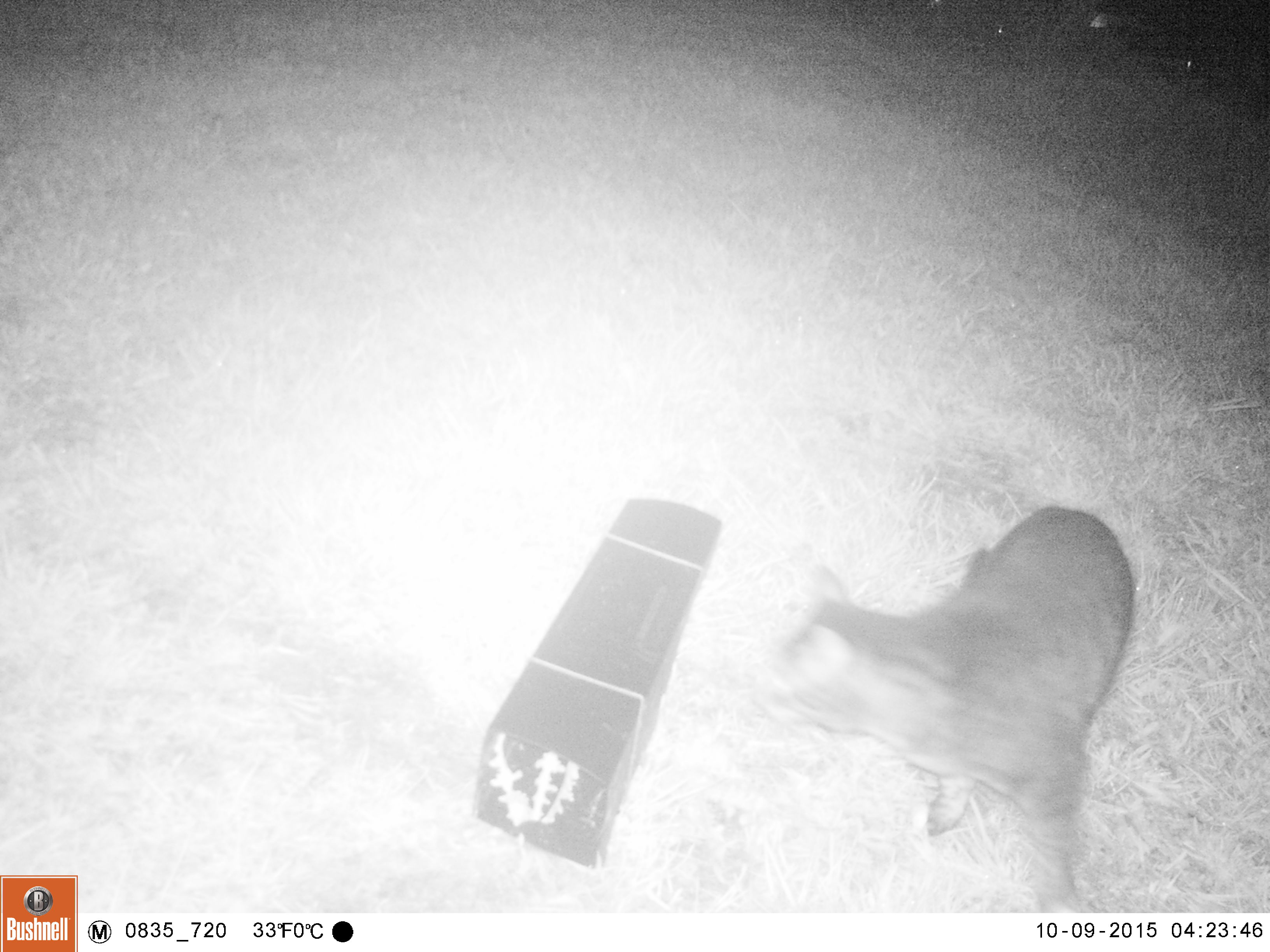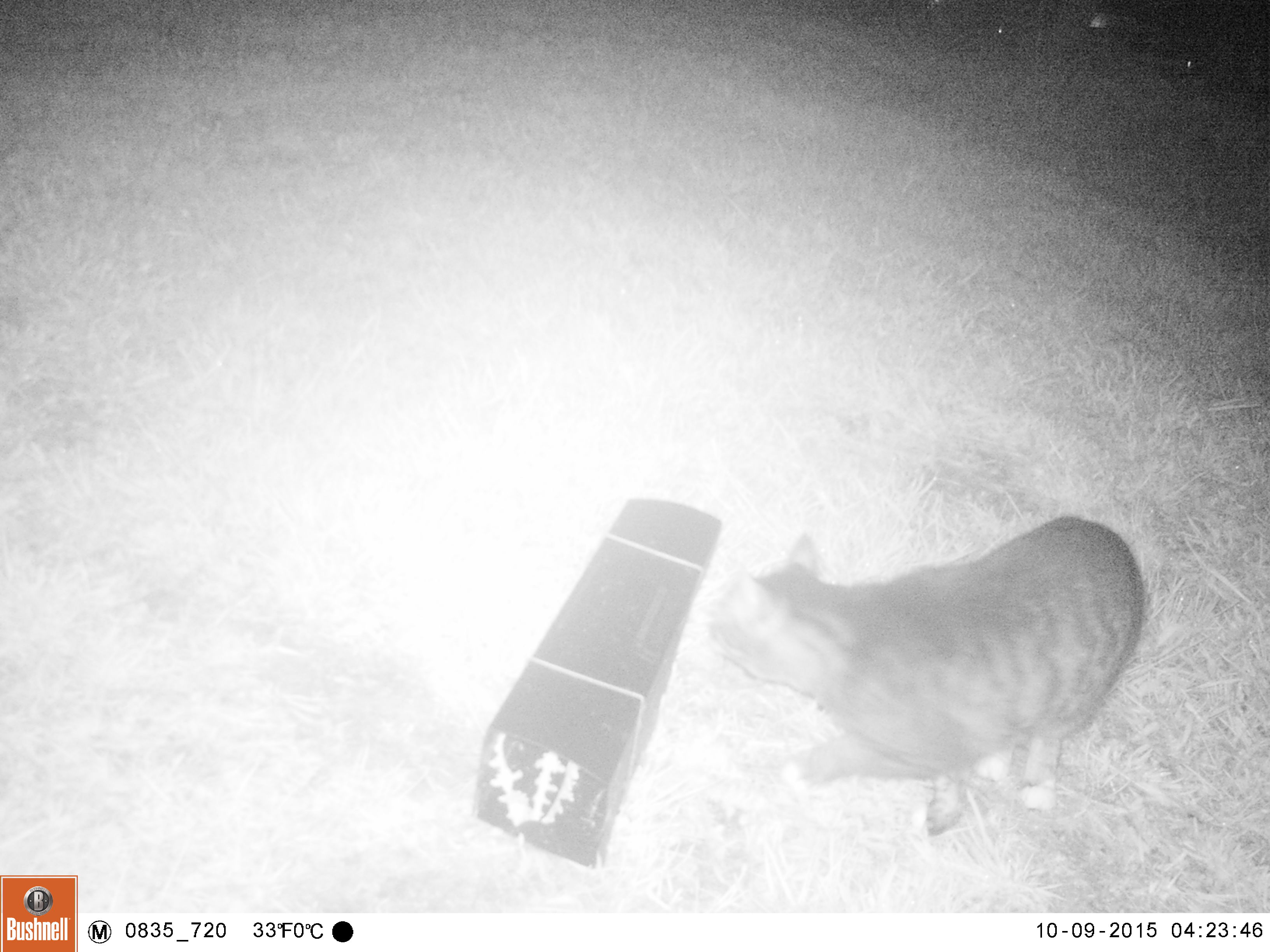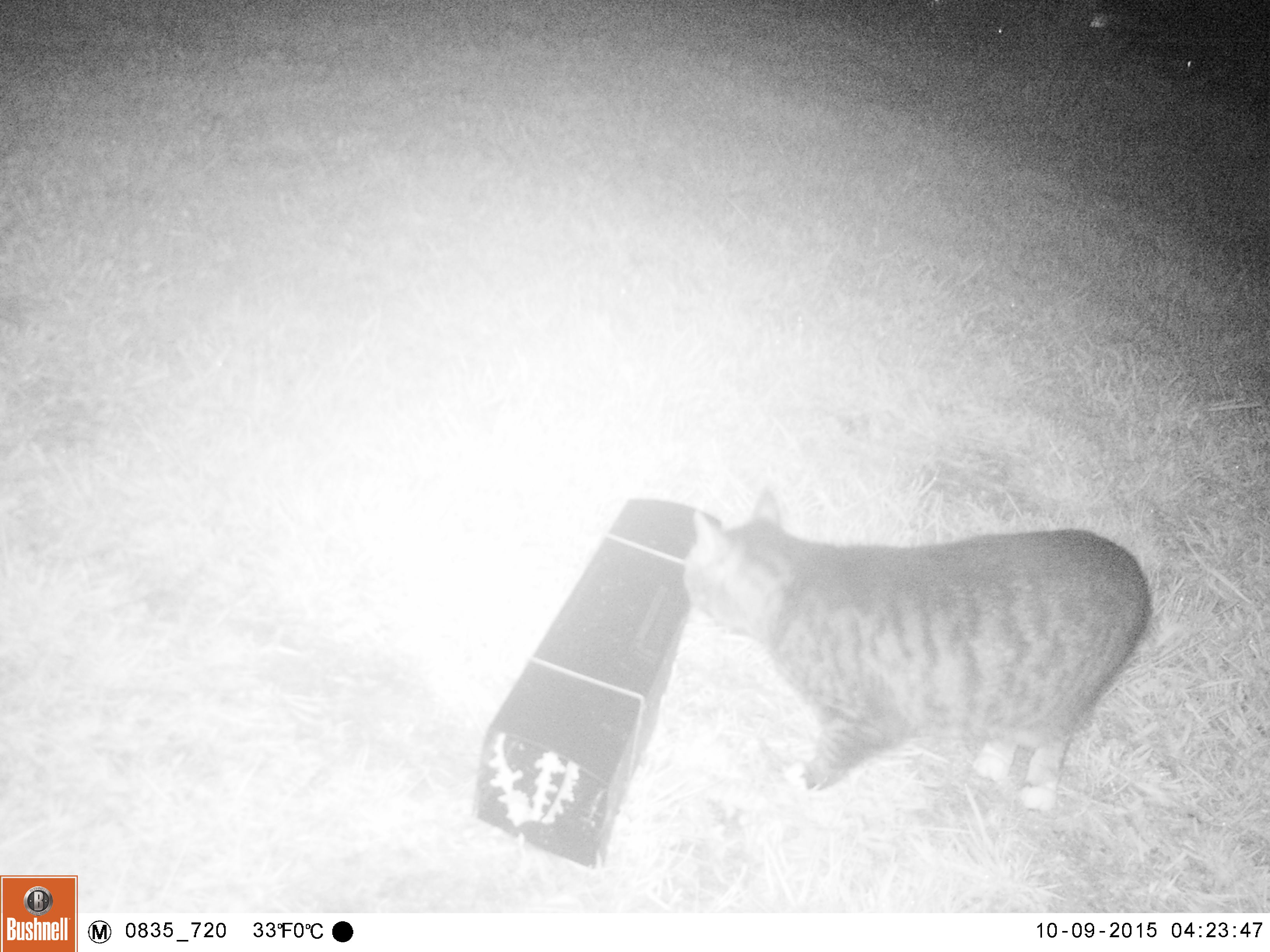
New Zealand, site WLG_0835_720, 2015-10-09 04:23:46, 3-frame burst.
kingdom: Animalia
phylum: Chordata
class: Mammalia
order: Carnivora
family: Felidae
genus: Felis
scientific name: Felis catus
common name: domestic cat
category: cat